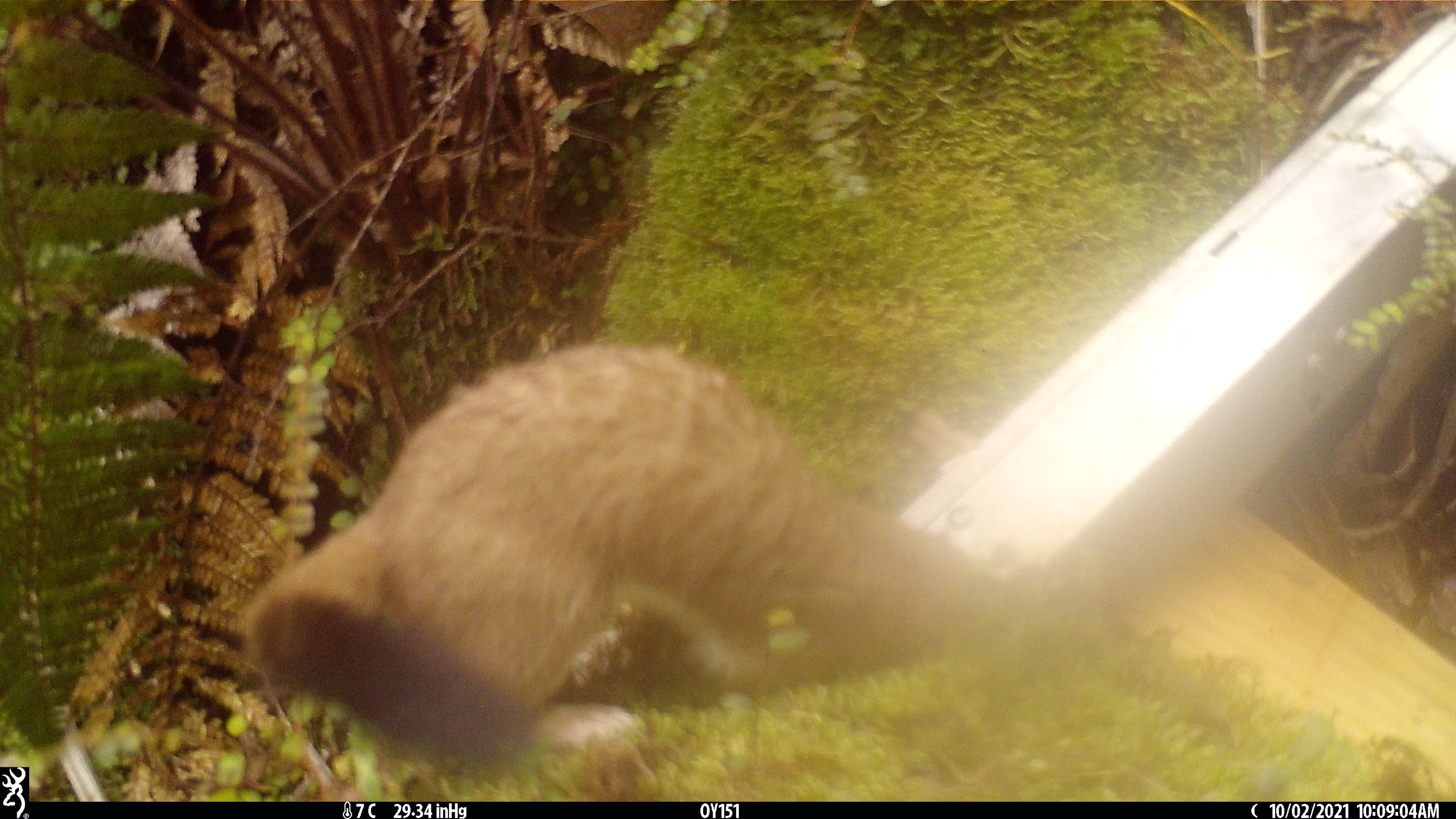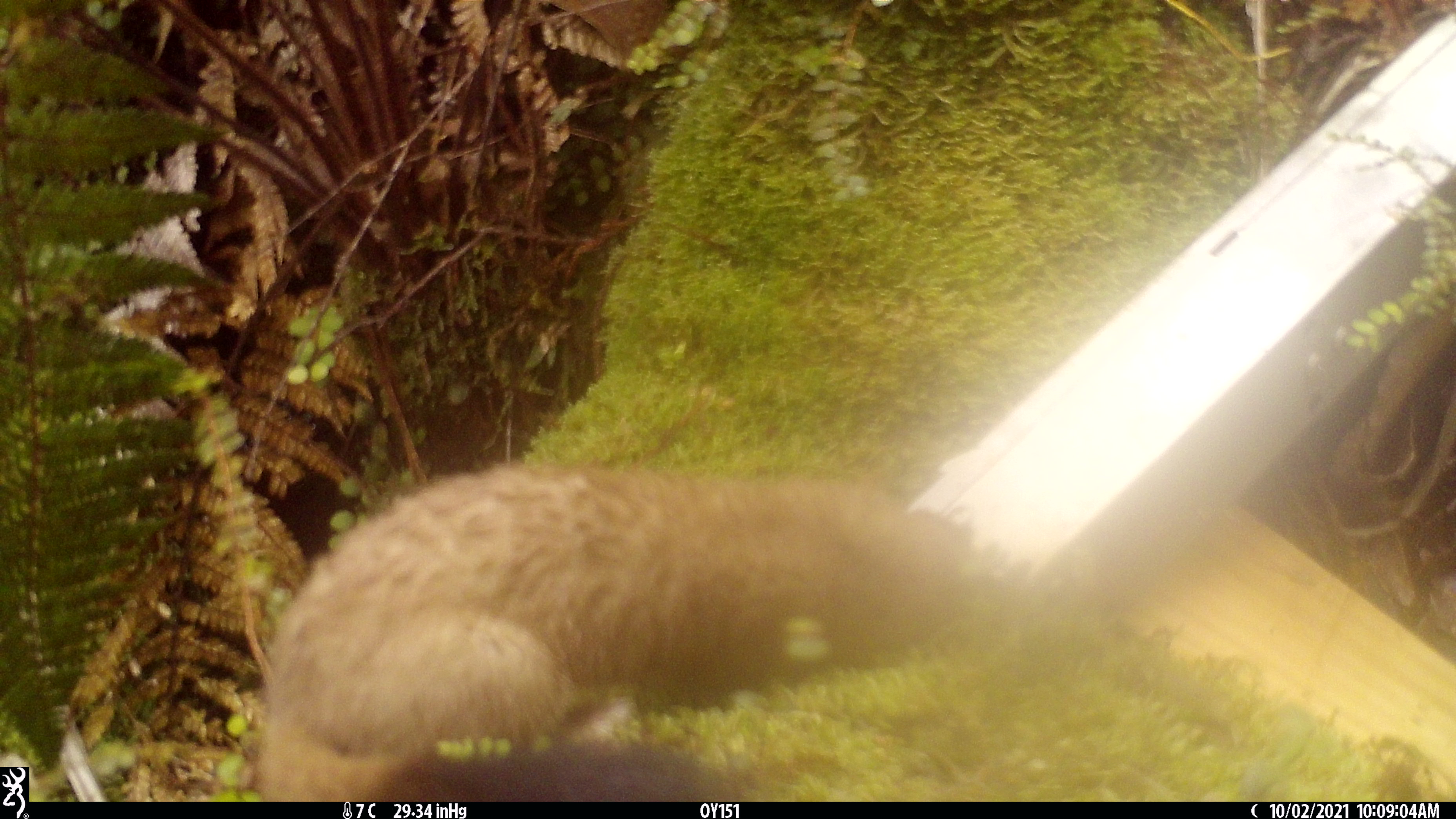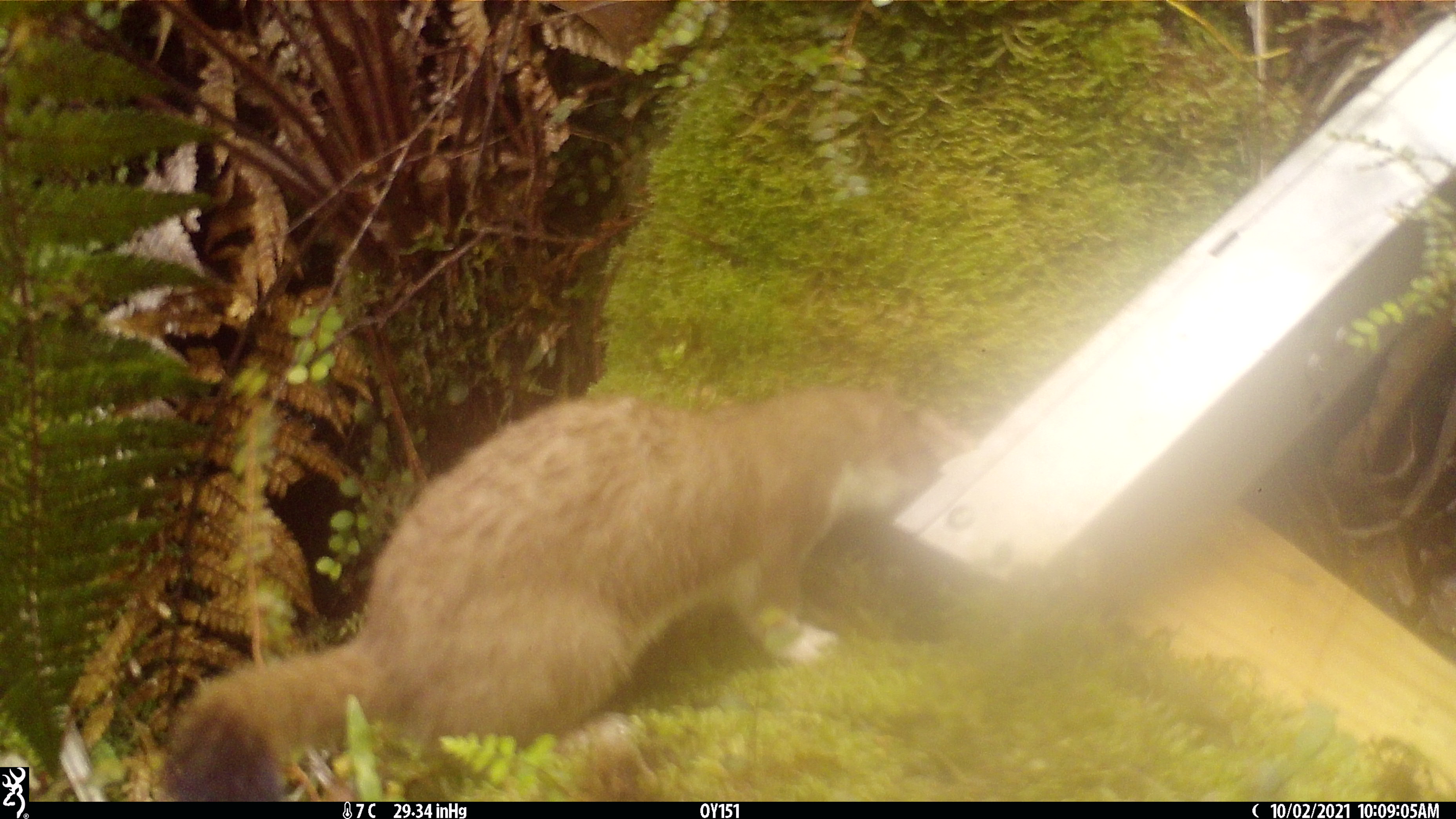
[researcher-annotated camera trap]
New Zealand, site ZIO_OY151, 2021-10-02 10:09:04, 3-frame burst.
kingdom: Animalia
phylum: Chordata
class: Mammalia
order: Carnivora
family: Mustelidae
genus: Mustela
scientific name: Mustela erminea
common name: stoat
Stoat (Mustela erminea).